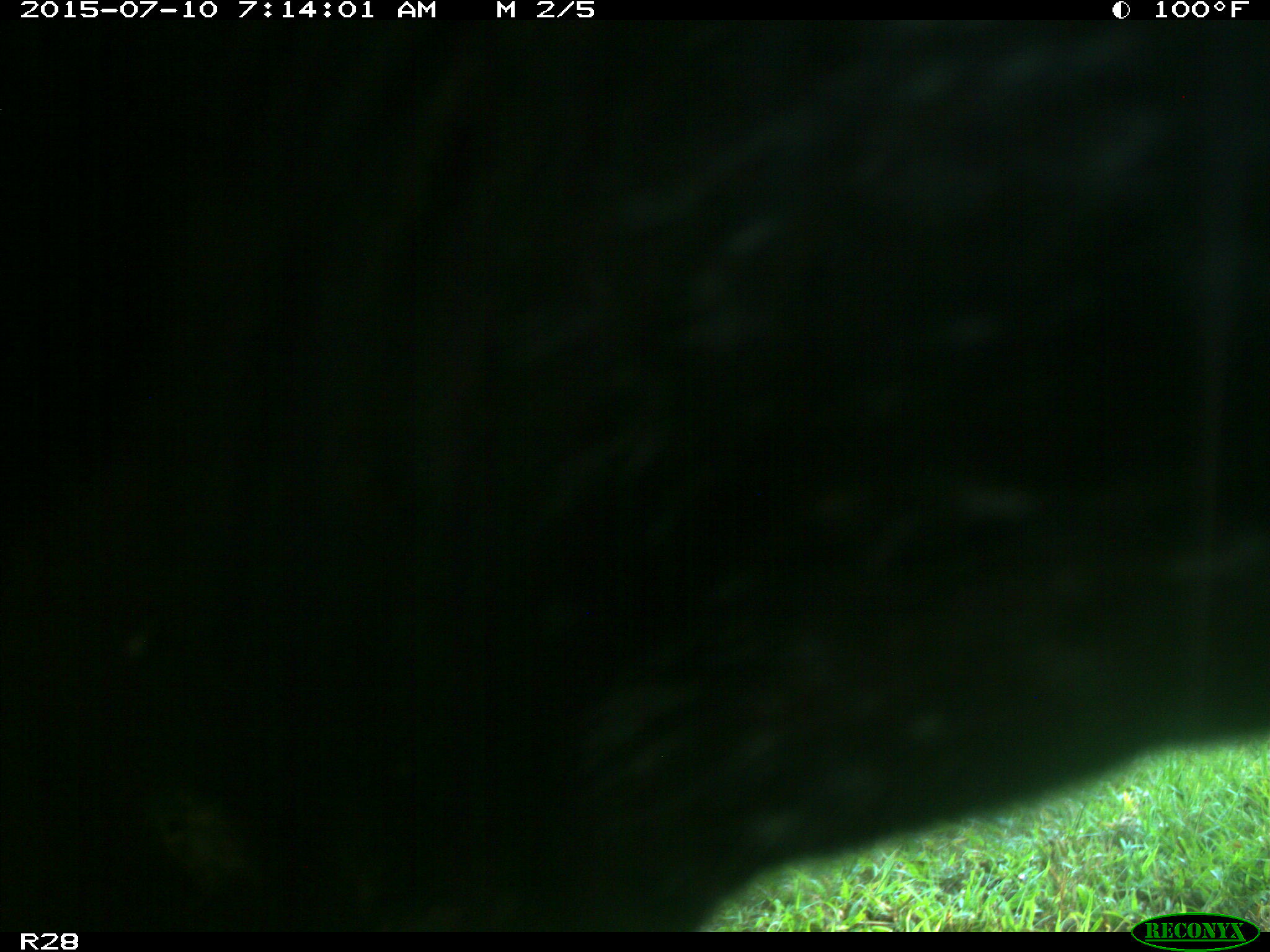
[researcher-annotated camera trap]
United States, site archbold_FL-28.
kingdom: Animalia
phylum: Chordata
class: Mammalia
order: Artiodactyla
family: Bovidae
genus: Bos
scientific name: Bos taurus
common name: domestic cow